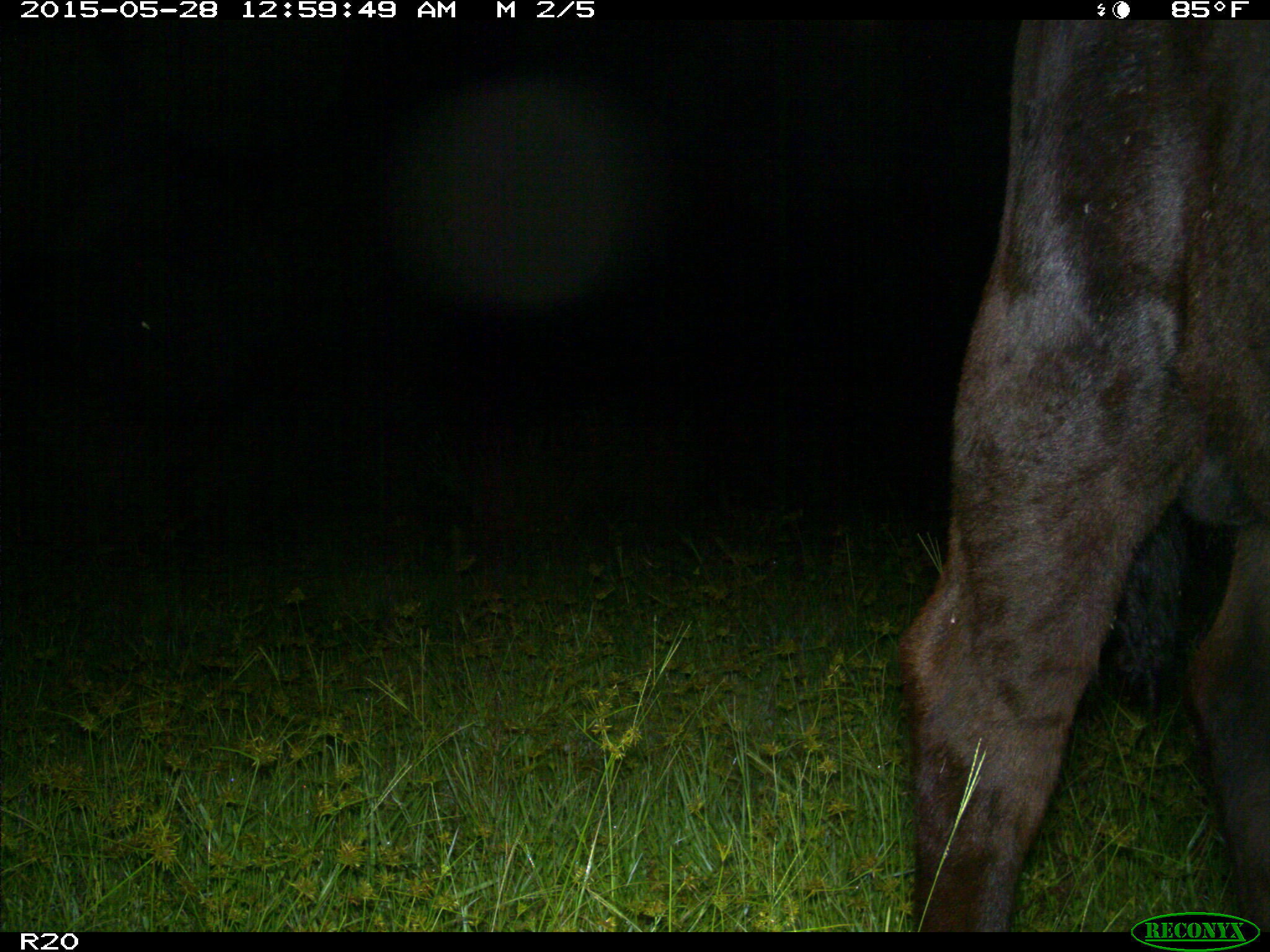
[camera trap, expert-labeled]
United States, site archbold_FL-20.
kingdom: Animalia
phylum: Chordata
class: Mammalia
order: Artiodactyla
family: Bovidae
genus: Bos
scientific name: Bos taurus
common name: domestic cow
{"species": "Bos taurus (domestic cow)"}